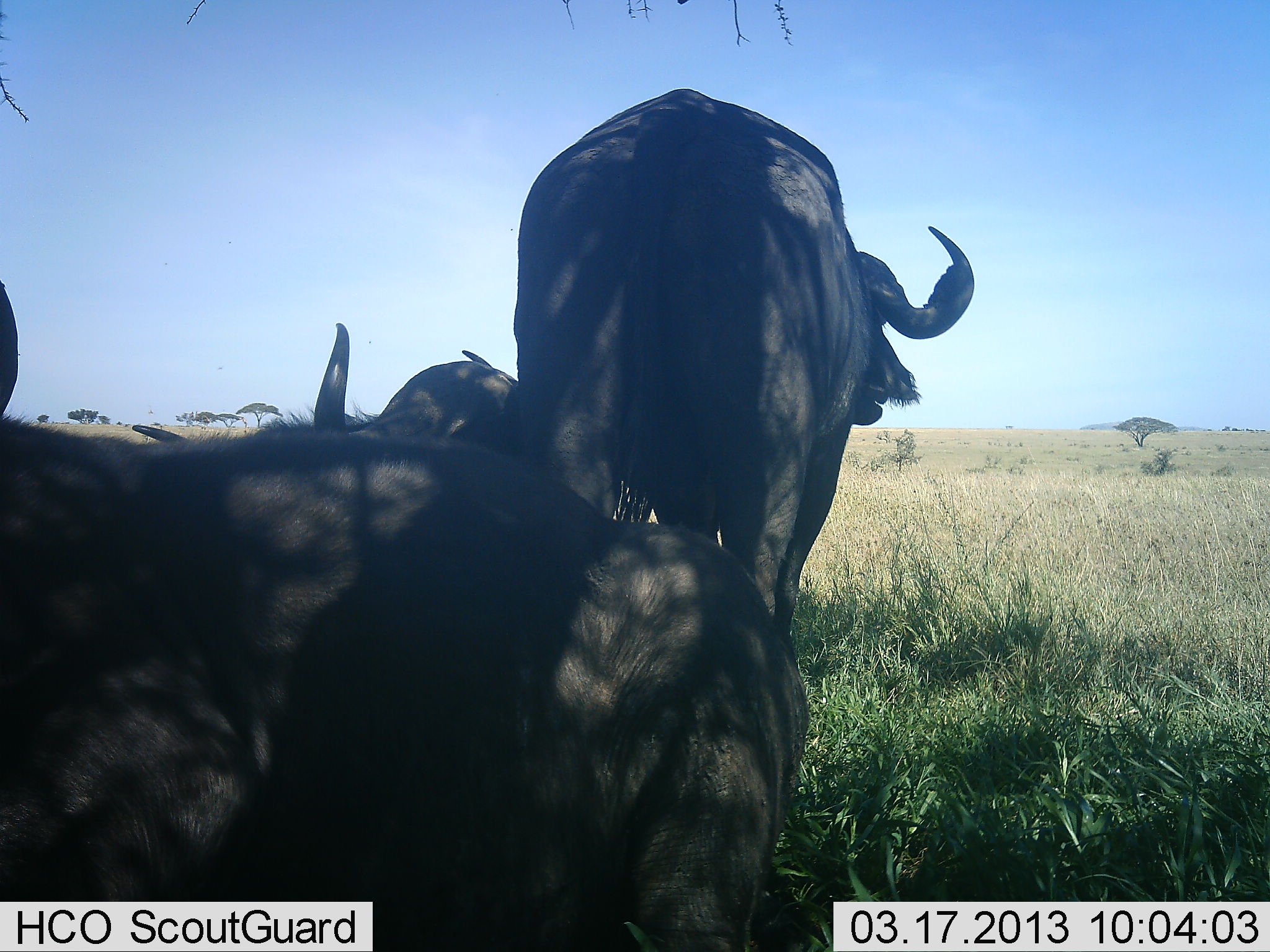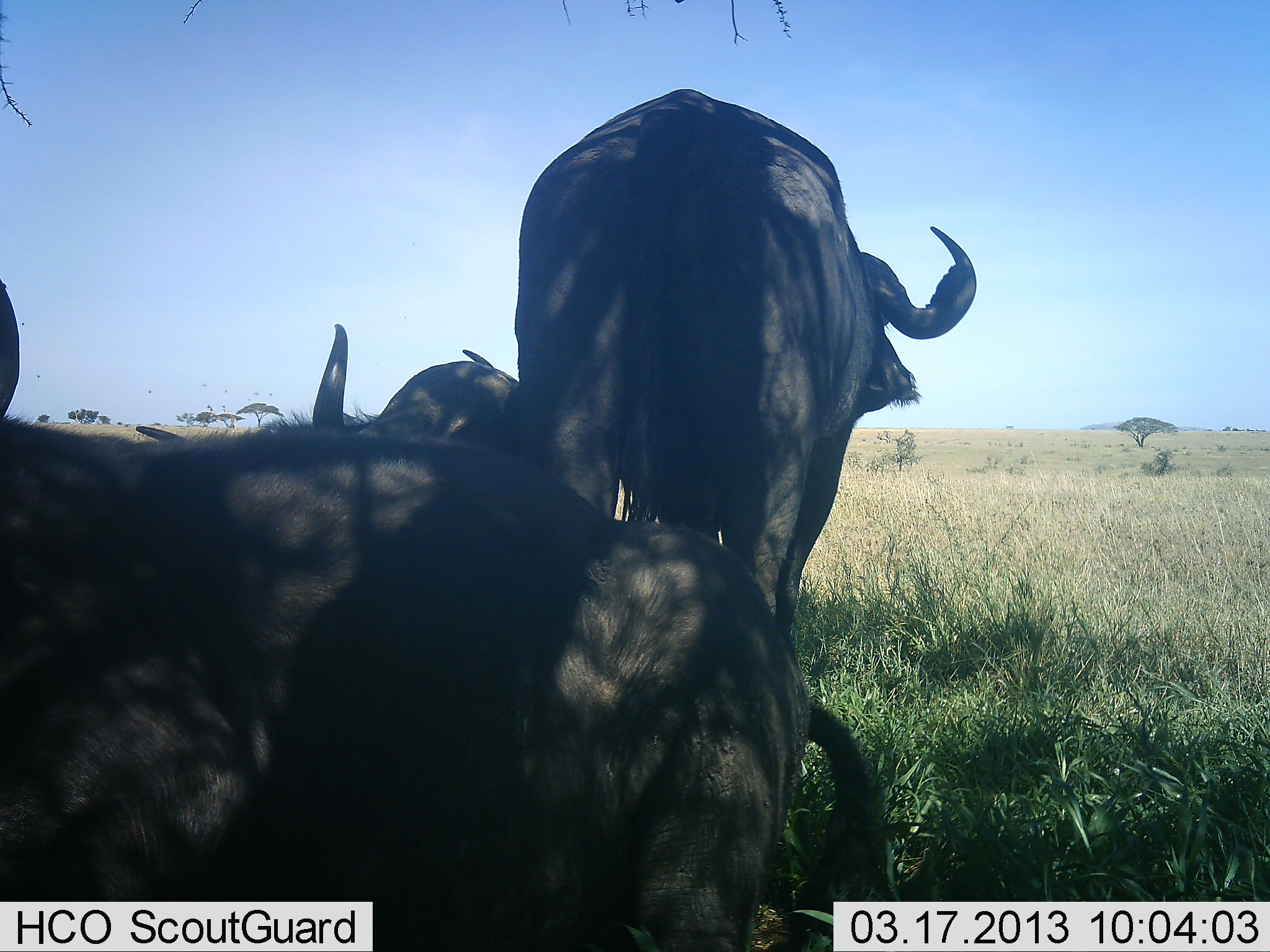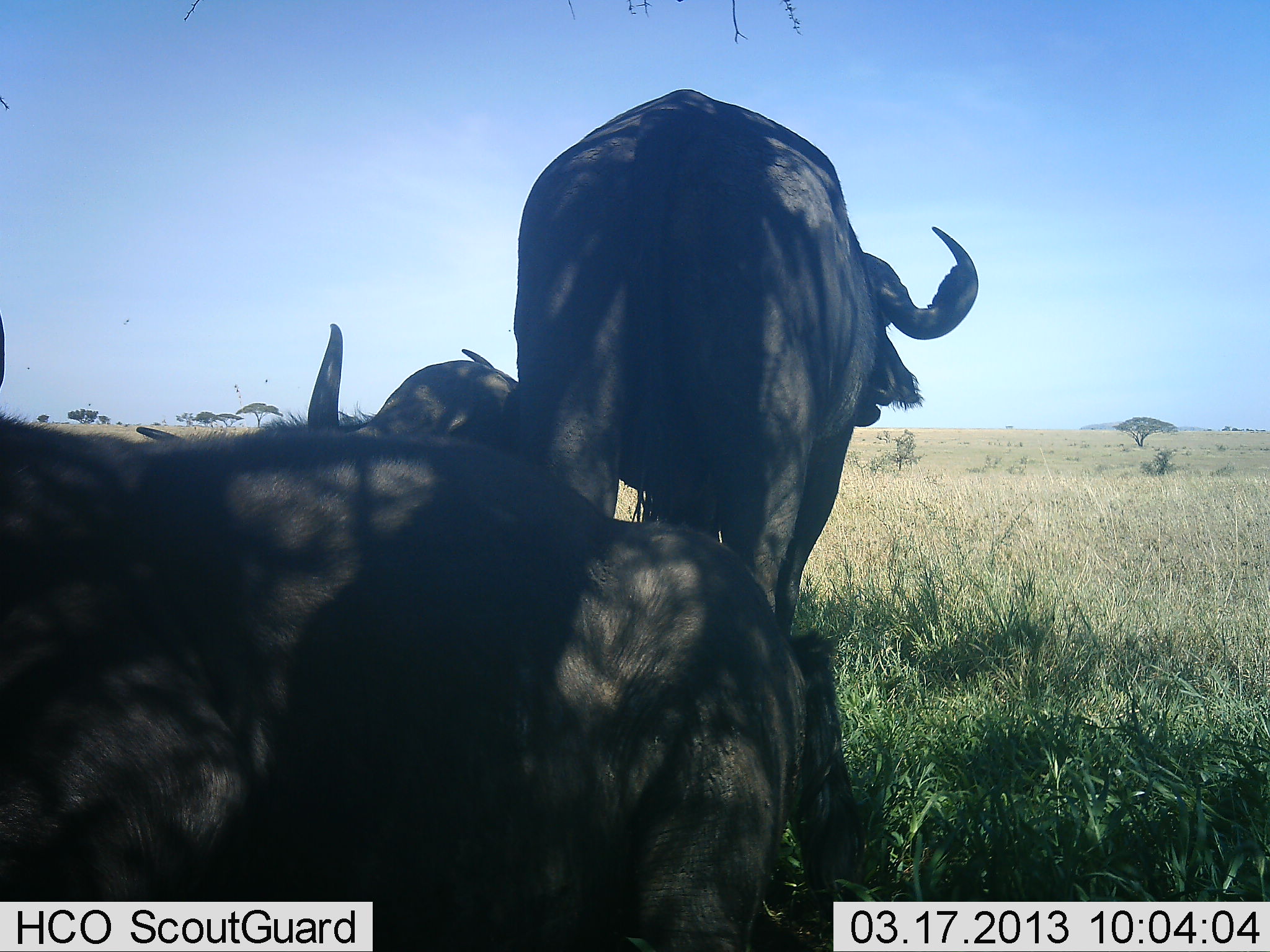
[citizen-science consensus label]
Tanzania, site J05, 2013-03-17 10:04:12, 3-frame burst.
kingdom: Animalia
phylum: Chordata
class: Mammalia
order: Artiodactyla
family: Bovidae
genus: Connochaetes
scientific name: Connochaetes taurinus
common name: blue wildebeest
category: wildebeest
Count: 3.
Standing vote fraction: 73%.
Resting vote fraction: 82%.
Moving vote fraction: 14%.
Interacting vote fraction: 5%.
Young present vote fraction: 0%.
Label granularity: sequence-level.